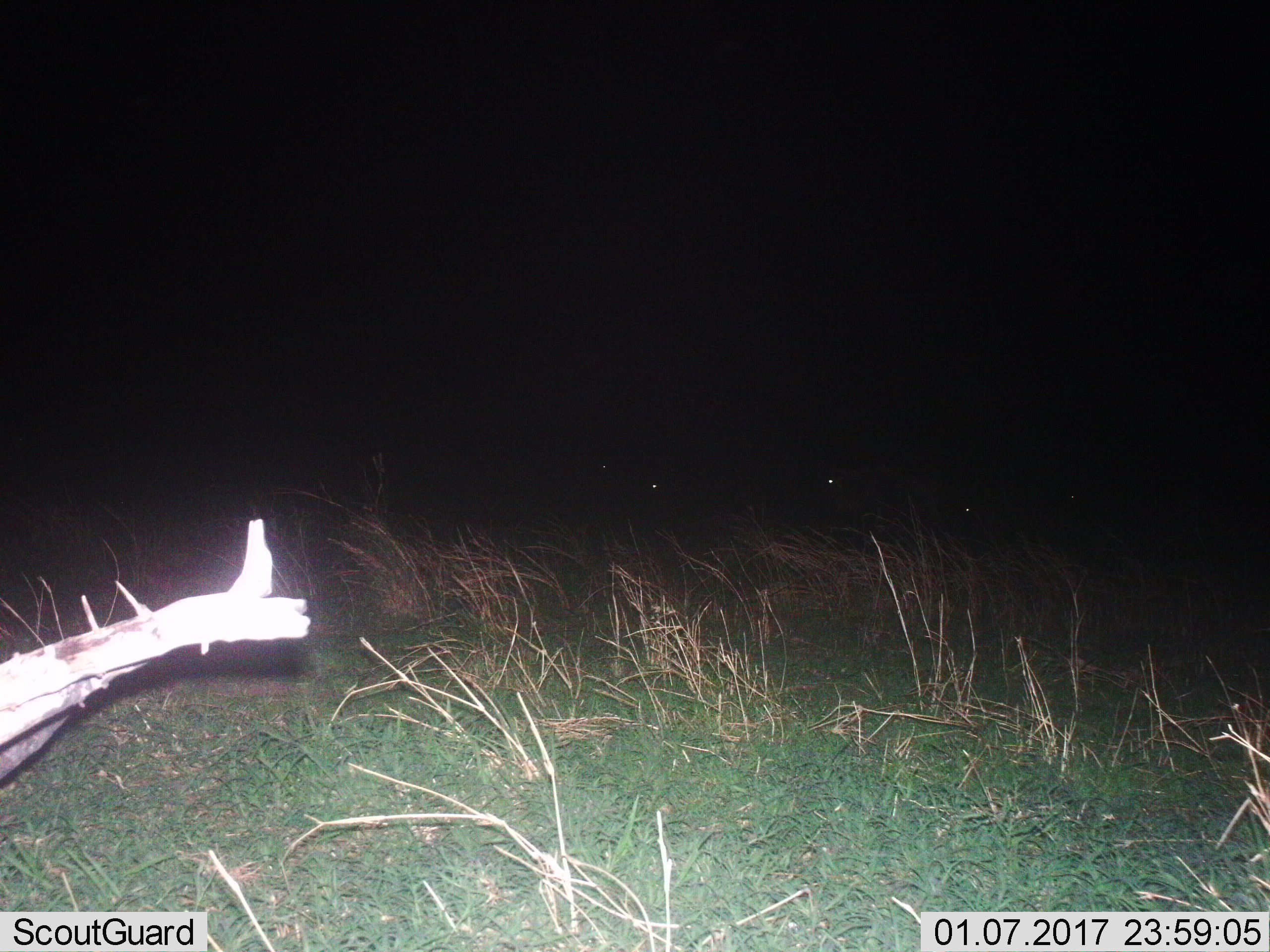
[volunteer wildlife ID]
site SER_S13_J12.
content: unidentified animal